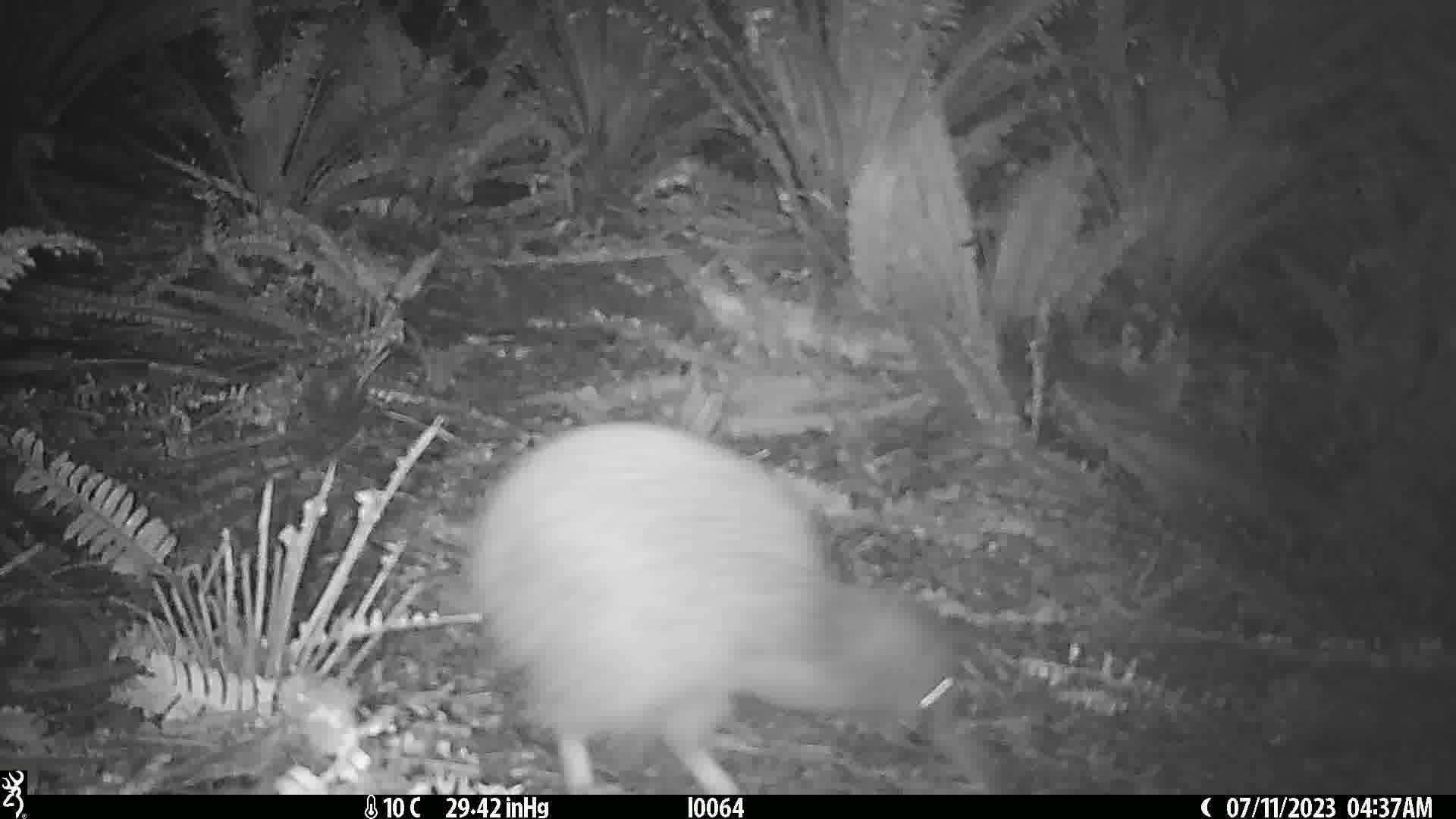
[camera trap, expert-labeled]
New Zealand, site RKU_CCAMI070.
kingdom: Animalia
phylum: Chordata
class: Aves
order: Apterygiformes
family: Apterygidae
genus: Apteryx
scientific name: Apteryx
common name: kiwi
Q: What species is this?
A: Kiwi (Apteryx).